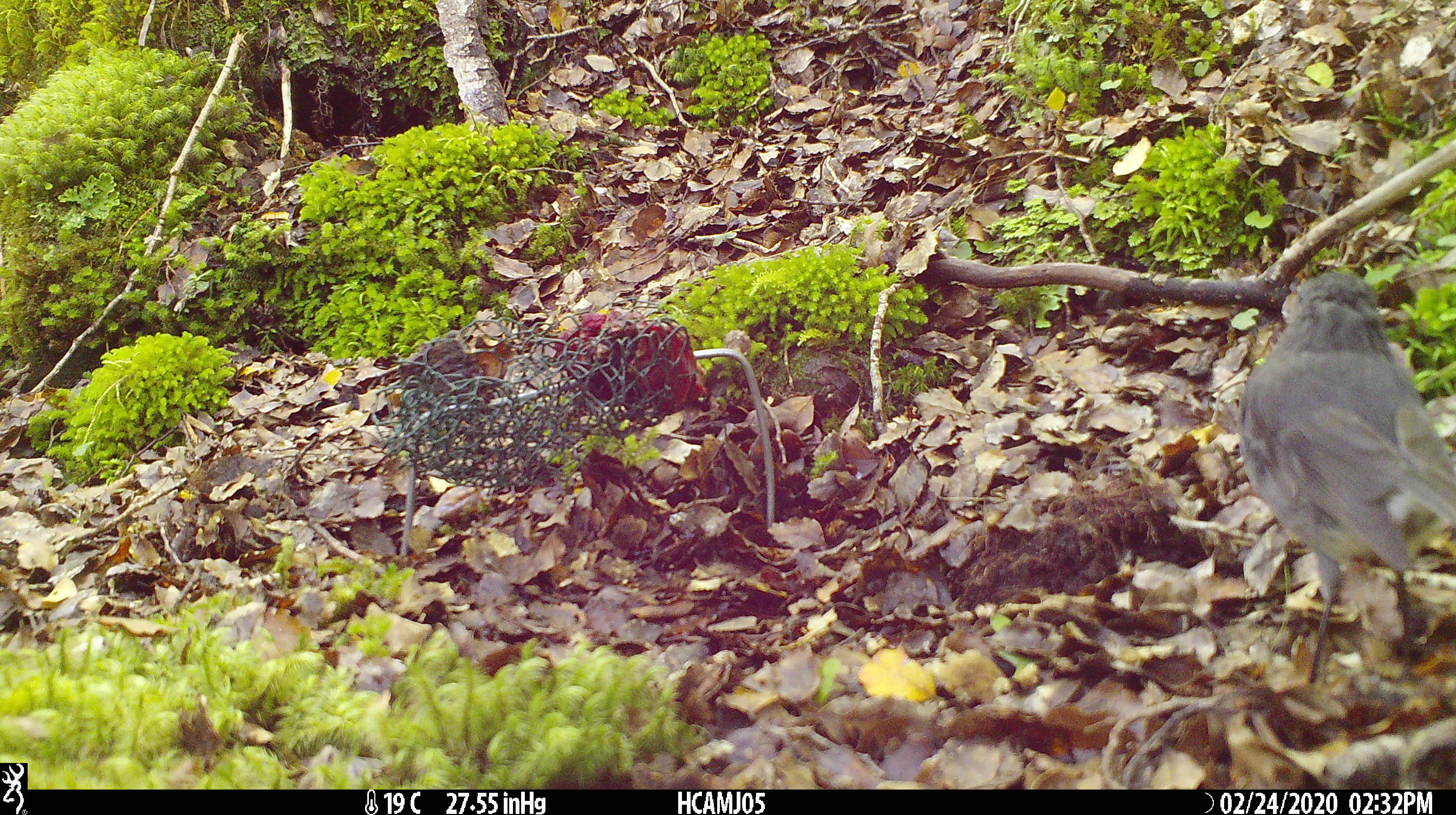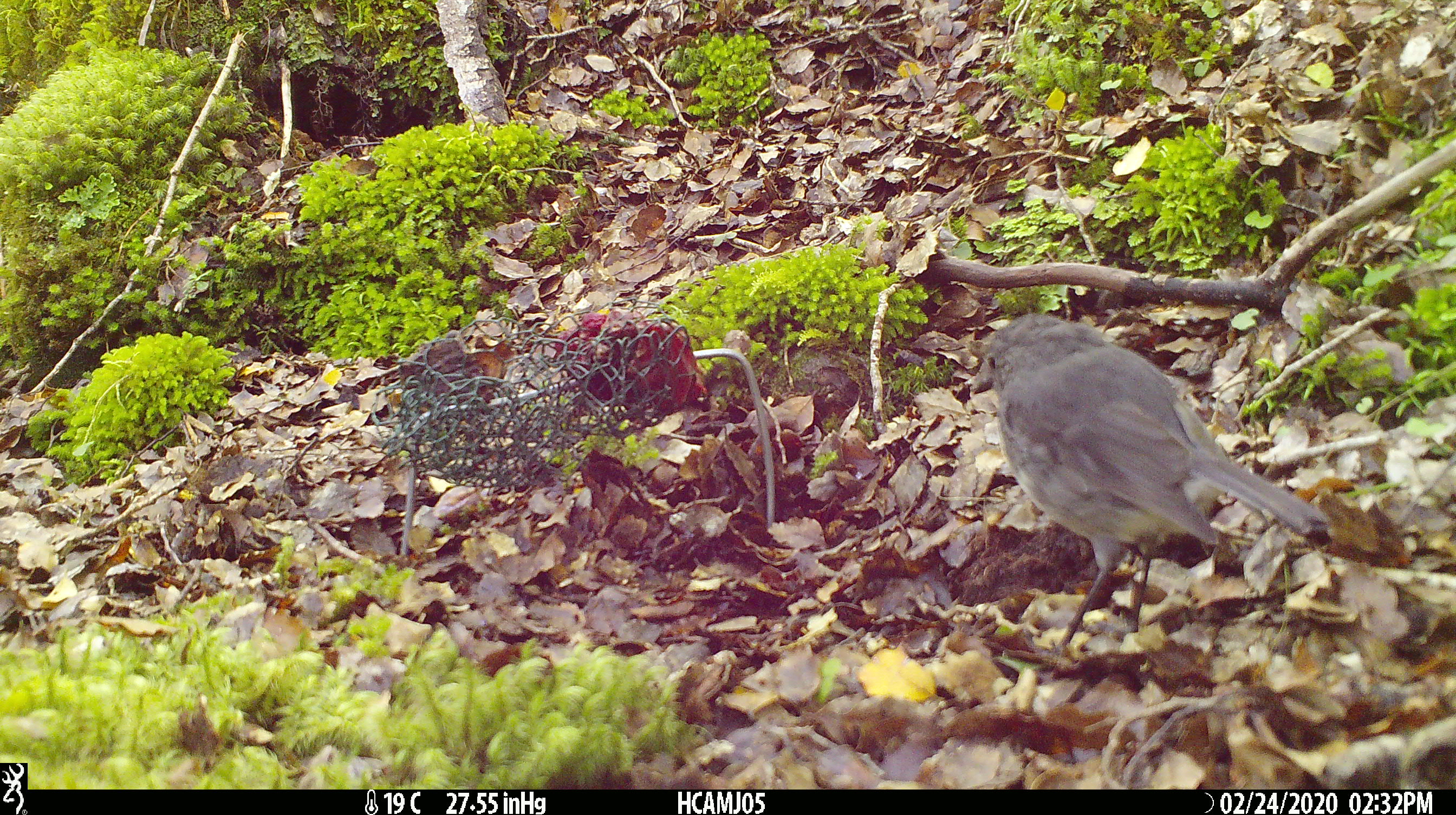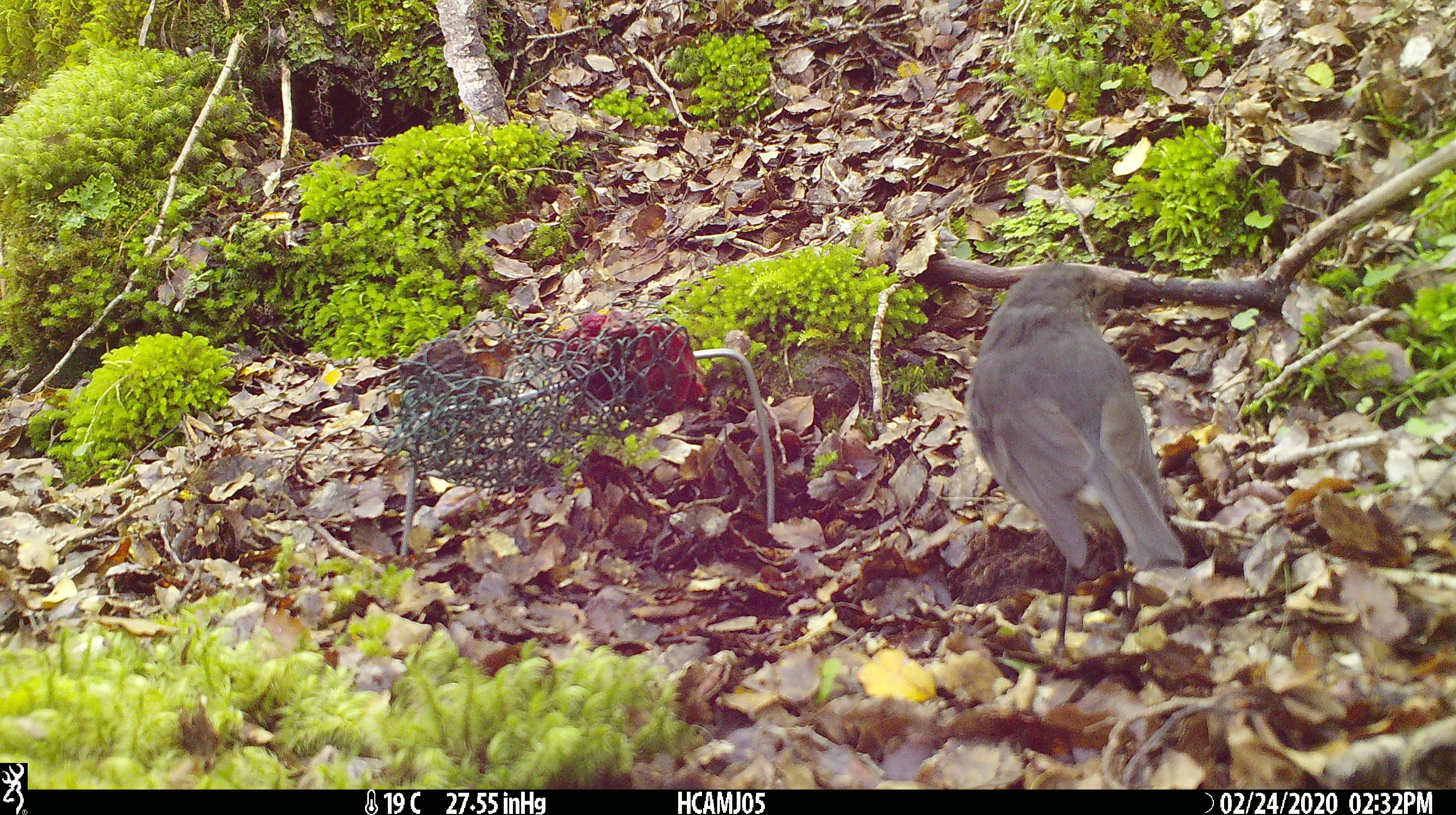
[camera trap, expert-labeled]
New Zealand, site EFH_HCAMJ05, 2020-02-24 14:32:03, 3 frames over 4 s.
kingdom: Animalia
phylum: Chordata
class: Aves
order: Passeriformes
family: Petroicidae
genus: Petroica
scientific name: Petroica australis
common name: new zealand robin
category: robin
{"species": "robin (new zealand robin) (Petroica australis)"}